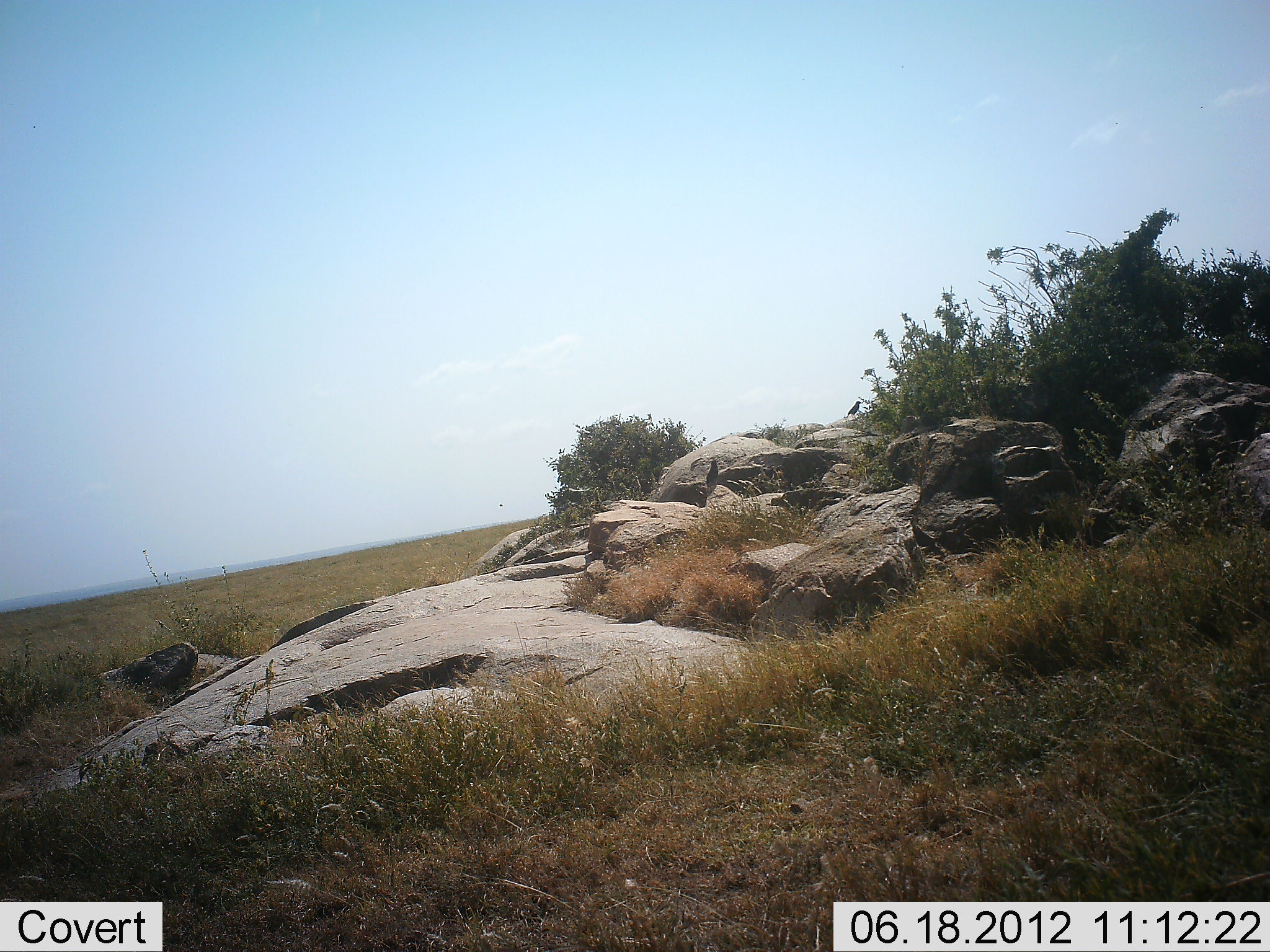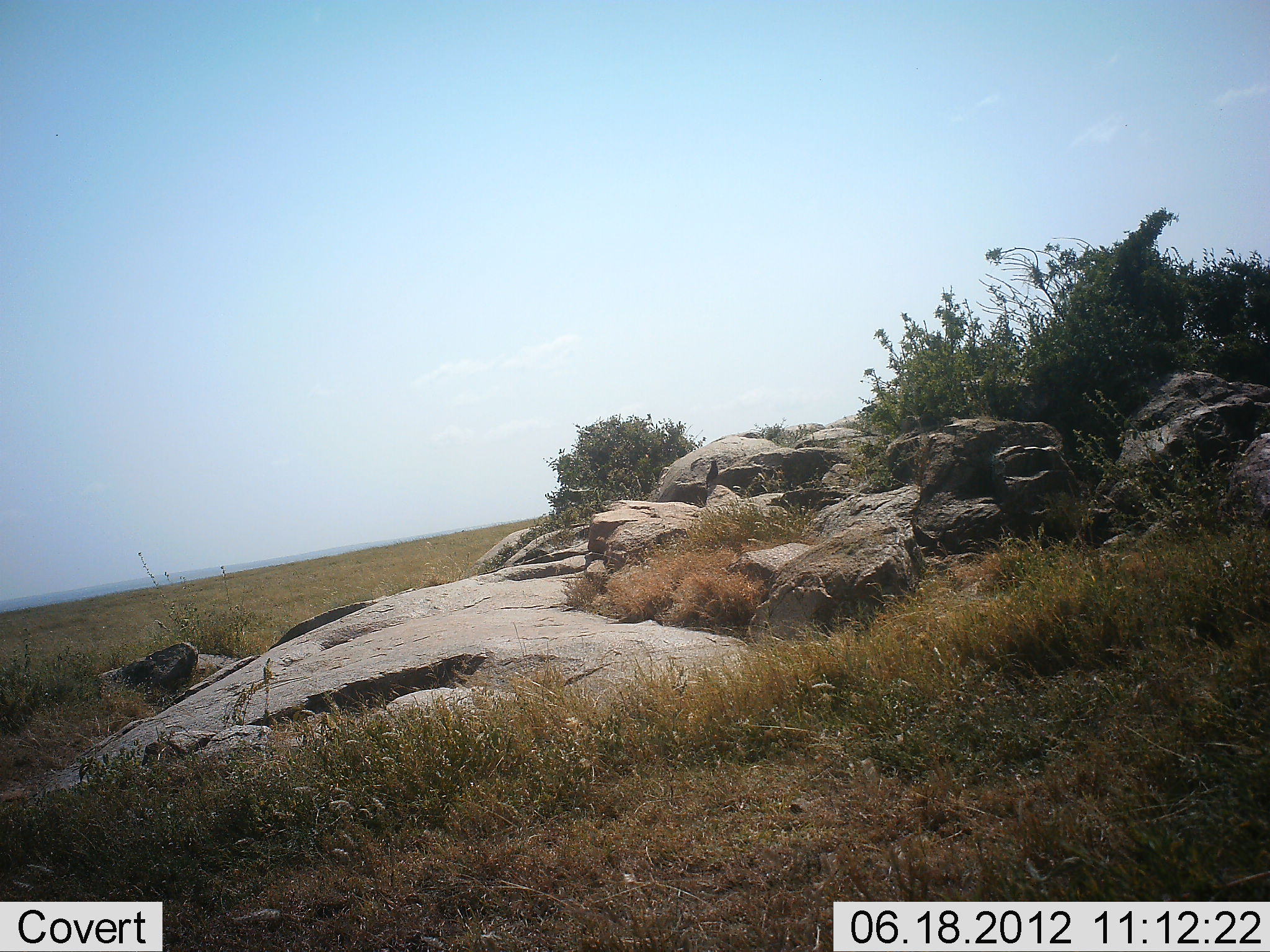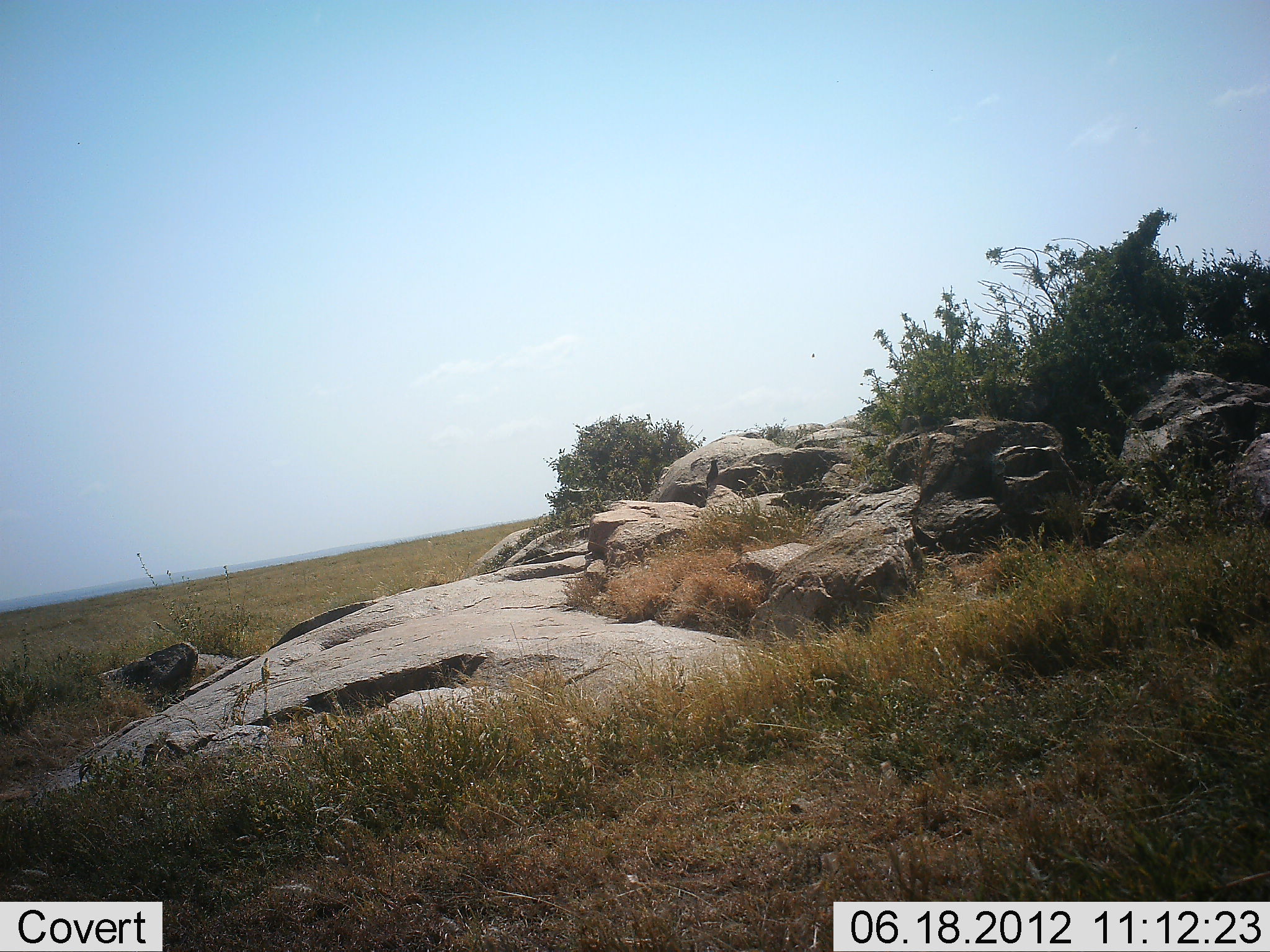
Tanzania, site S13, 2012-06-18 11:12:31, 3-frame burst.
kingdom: Animalia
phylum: Chordata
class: Aves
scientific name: Aves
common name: bird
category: otherbird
Otherbird (bird) (Aves), count 2. Behavior (volunteer vote fractions): standing 40%, resting 30%, moving 60%, interacting 0%. Young present (vote fraction): 0%. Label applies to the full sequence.